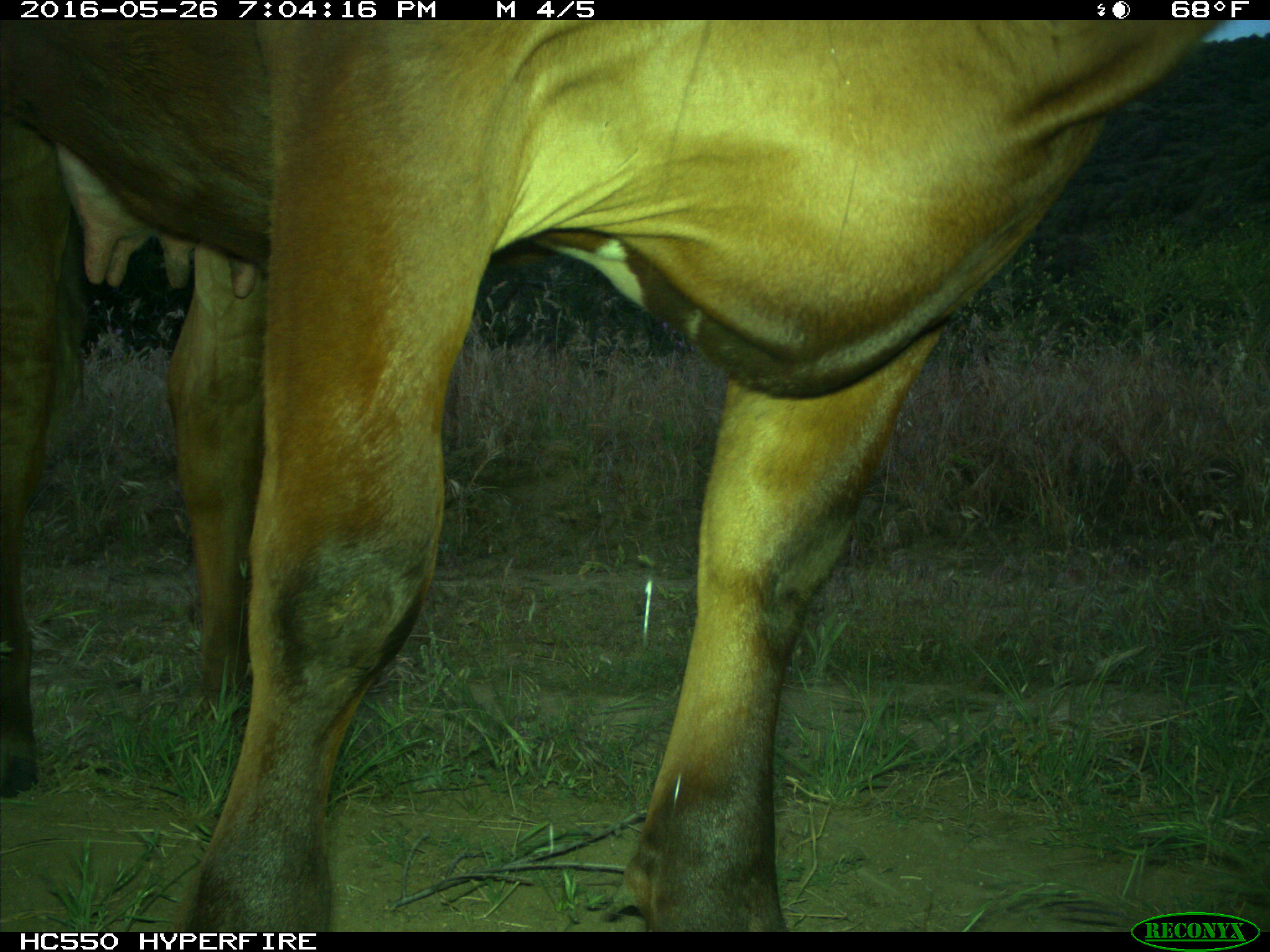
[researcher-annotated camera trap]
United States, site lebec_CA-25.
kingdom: Animalia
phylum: Chordata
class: Mammalia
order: Artiodactyla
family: Bovidae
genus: Bos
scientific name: Bos taurus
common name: domestic cow